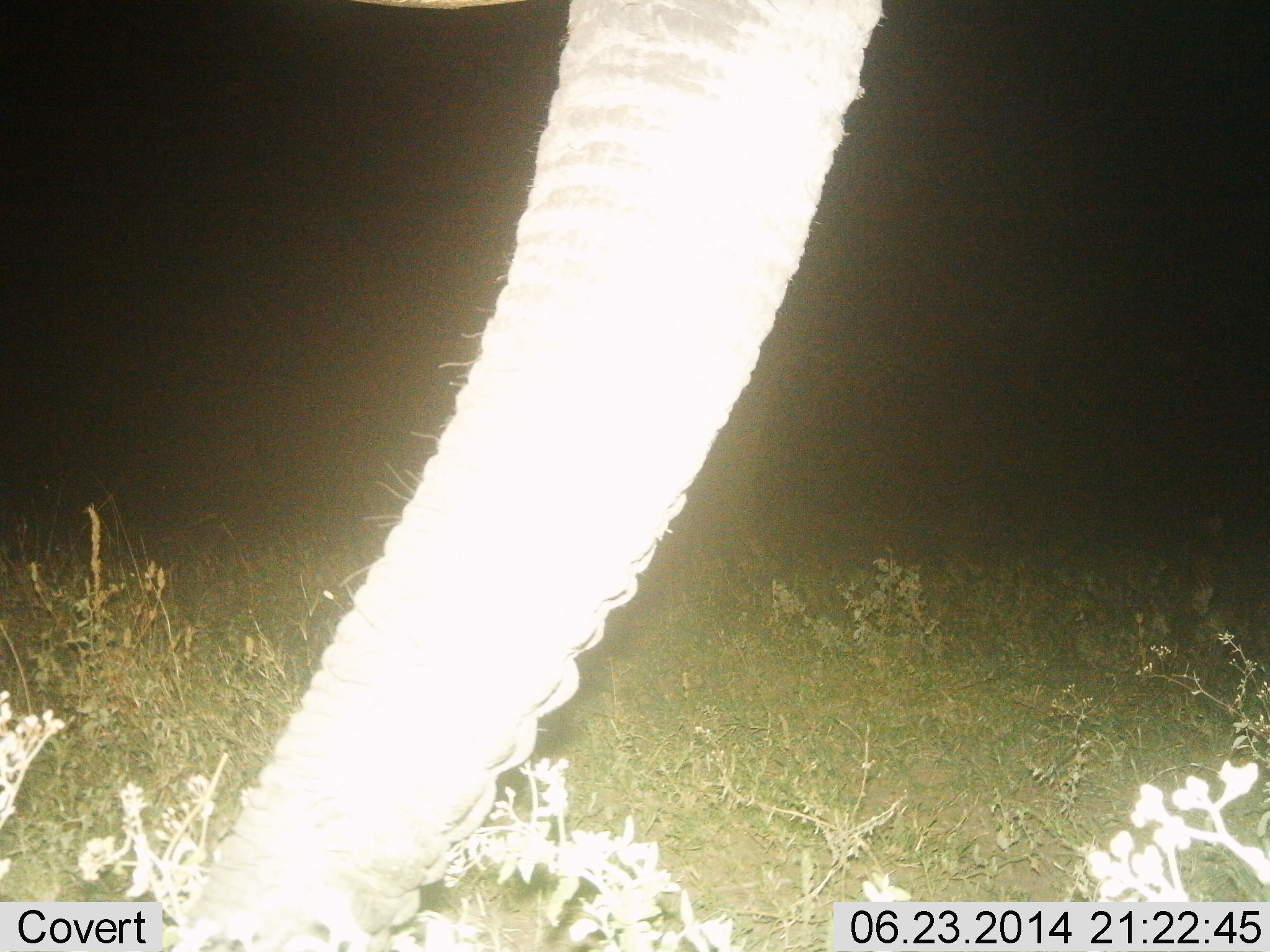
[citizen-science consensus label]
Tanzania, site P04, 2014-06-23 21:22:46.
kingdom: Animalia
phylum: Chordata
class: Mammalia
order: Proboscidea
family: Elephantidae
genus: Loxodonta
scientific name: Loxodonta africana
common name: african bush elephant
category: elephant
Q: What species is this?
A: Elephant (african bush elephant) (Loxodonta africana).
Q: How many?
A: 1.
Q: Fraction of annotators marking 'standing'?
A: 60%.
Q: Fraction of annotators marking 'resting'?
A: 0%.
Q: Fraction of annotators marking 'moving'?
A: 0%.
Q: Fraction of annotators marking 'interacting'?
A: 10%.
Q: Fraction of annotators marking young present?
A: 0%.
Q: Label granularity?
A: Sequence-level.